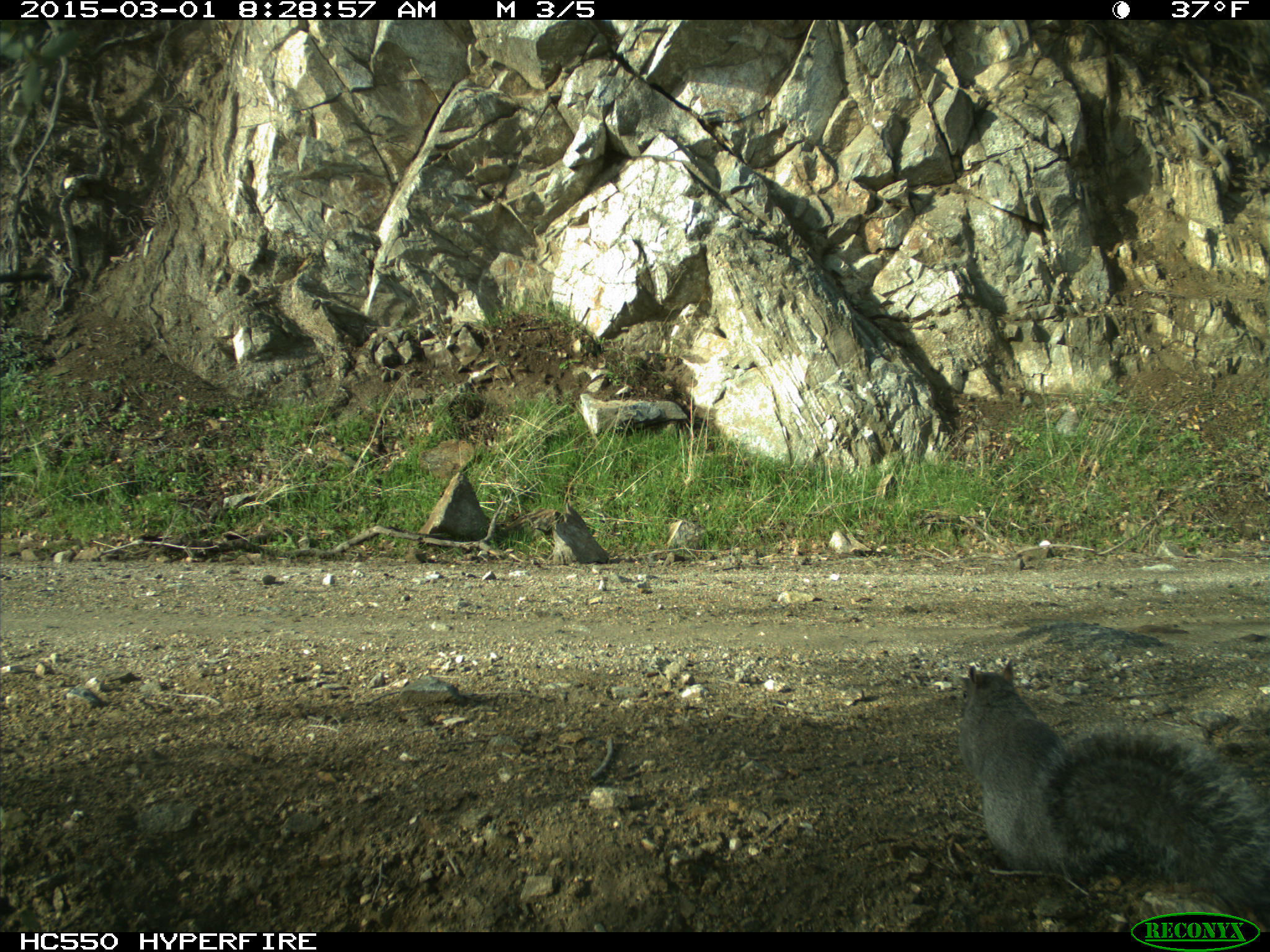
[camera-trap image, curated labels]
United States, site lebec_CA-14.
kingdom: Animalia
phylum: Chordata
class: Mammalia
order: Rodentia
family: Sciuridae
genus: Sciurus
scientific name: Sciurus carolinensis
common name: eastern gray squirrel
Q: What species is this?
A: Sciurus carolinensis (eastern gray squirrel).